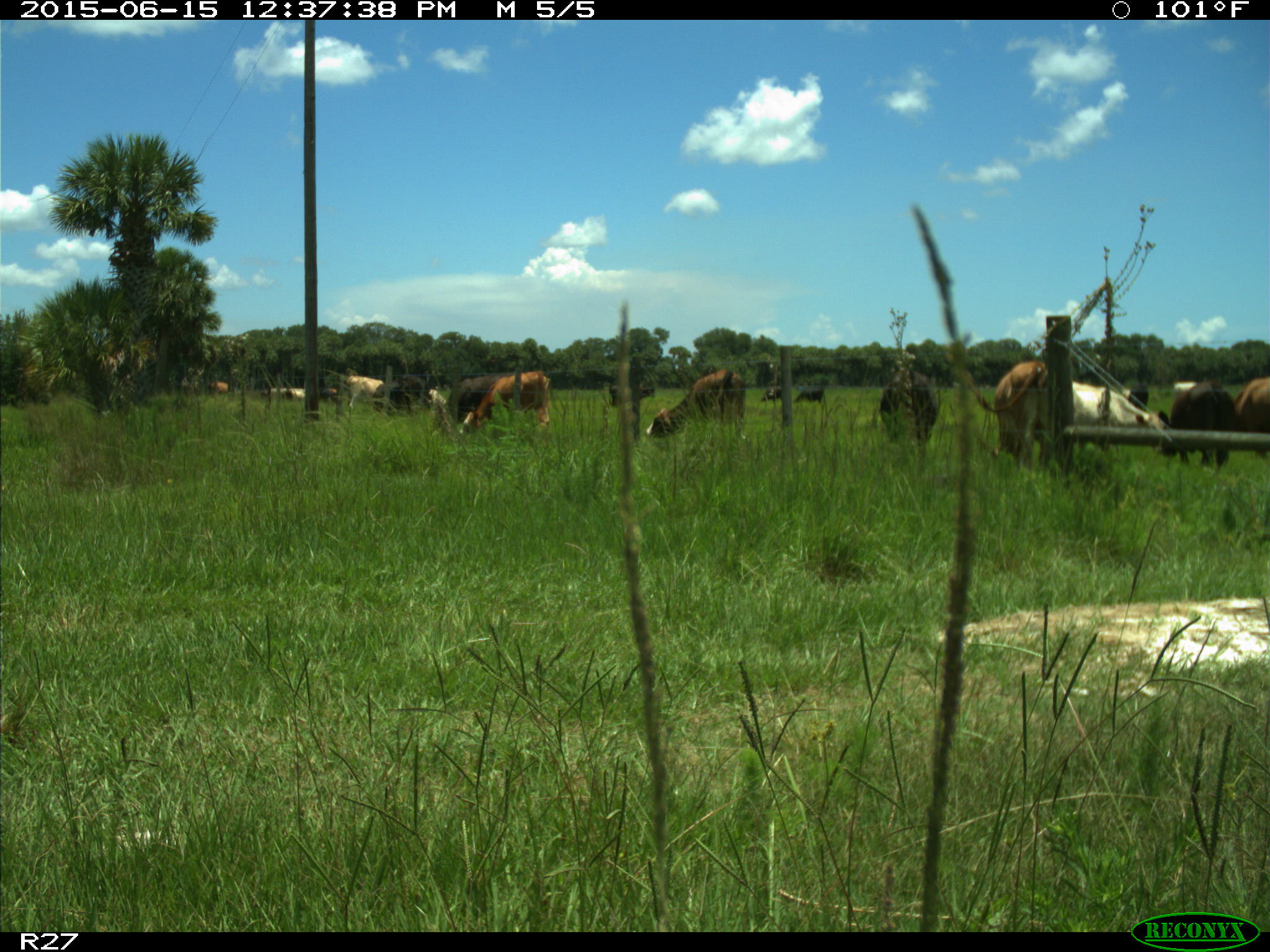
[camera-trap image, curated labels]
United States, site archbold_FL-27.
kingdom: Animalia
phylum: Chordata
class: Mammalia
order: Artiodactyla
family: Bovidae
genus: Bos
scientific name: Bos taurus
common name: domestic cow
Bos taurus (domestic cow).